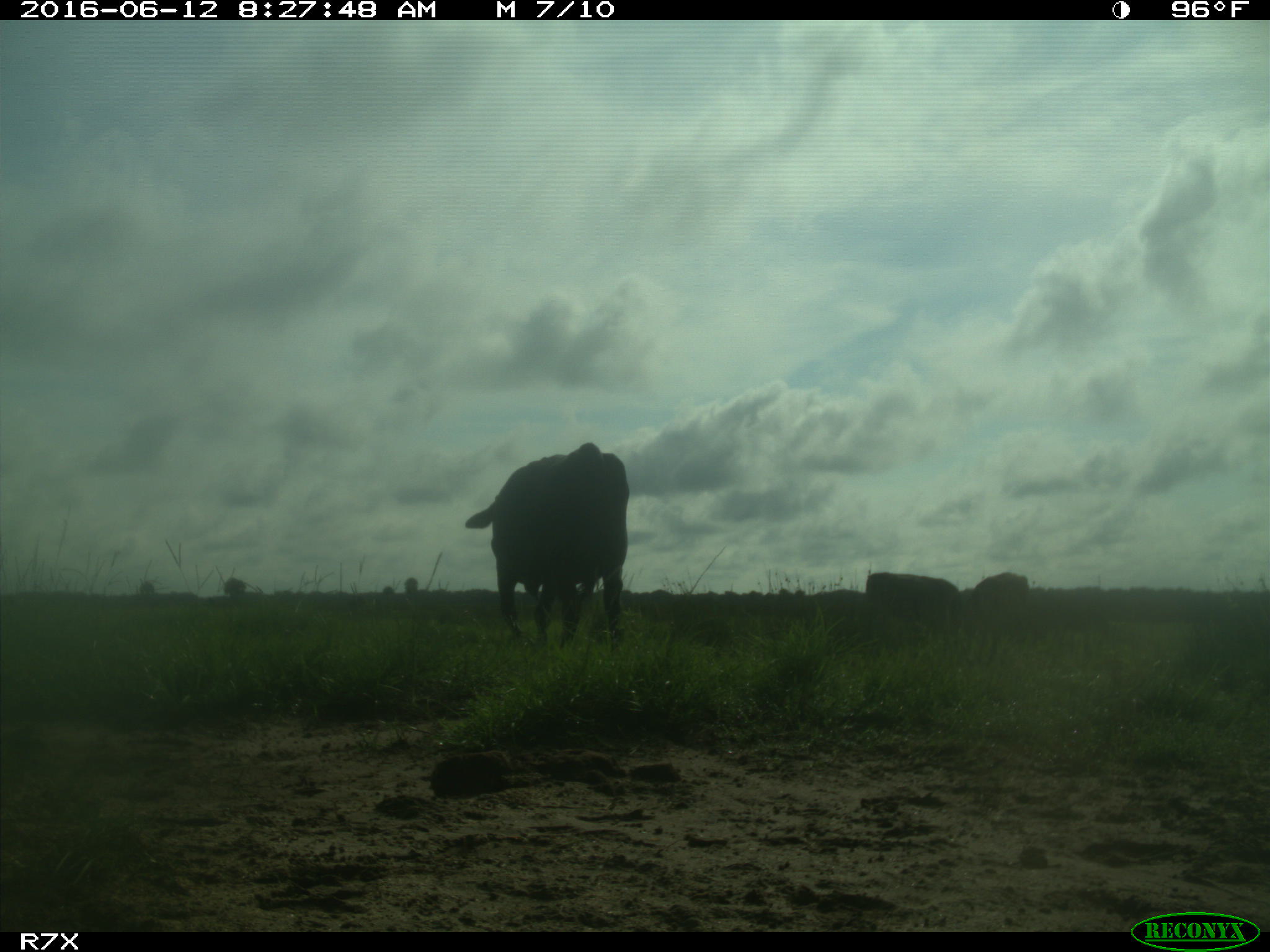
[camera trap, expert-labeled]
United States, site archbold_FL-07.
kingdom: Animalia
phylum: Chordata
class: Mammalia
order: Artiodactyla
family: Bovidae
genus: Bos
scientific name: Bos taurus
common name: domestic cow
Bos taurus (domestic cow).